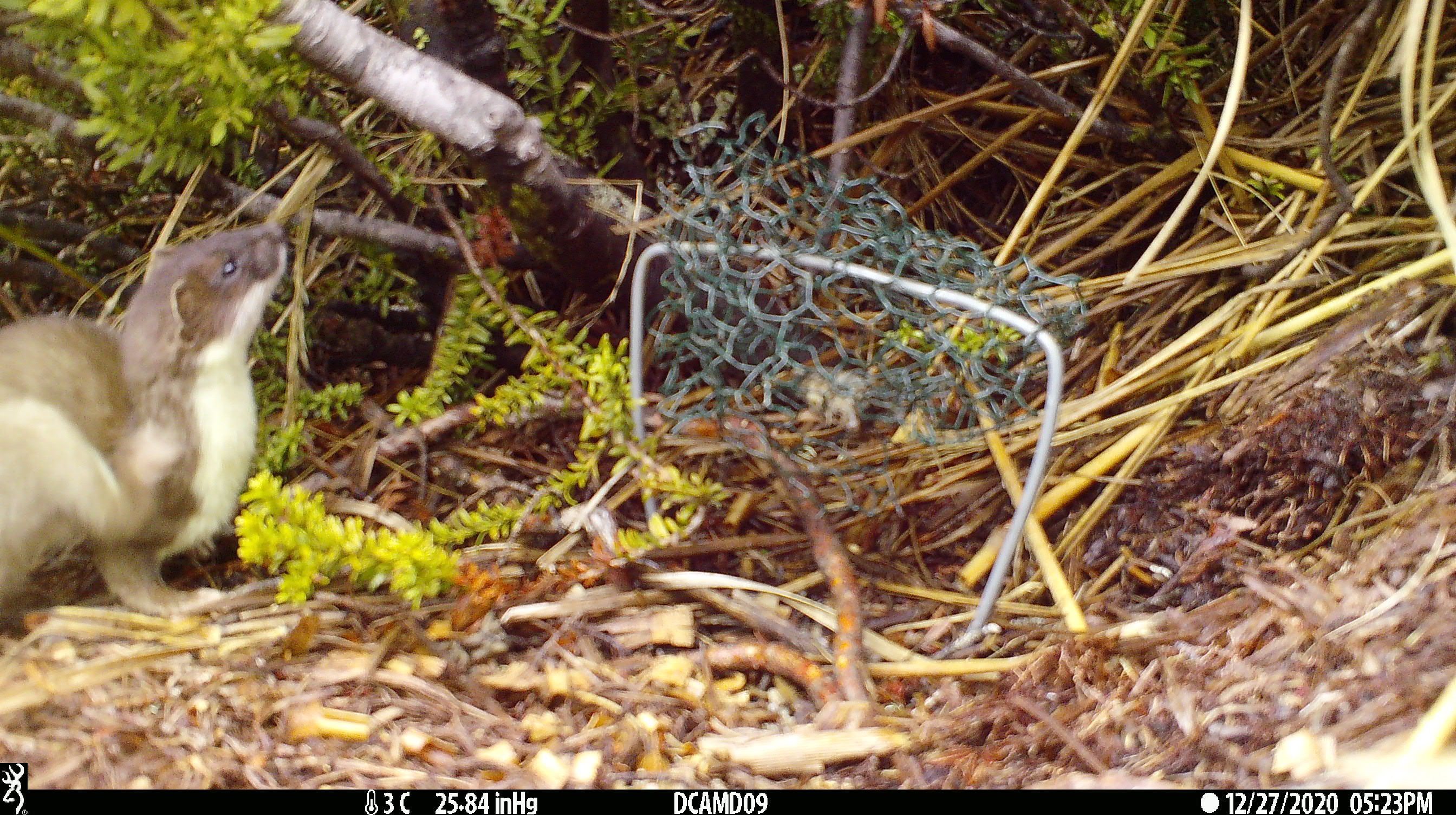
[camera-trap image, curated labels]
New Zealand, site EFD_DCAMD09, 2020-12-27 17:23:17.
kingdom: Animalia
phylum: Chordata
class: Mammalia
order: Carnivora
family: Mustelidae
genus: Mustela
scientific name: Mustela erminea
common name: stoat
Stoat (Mustela erminea).